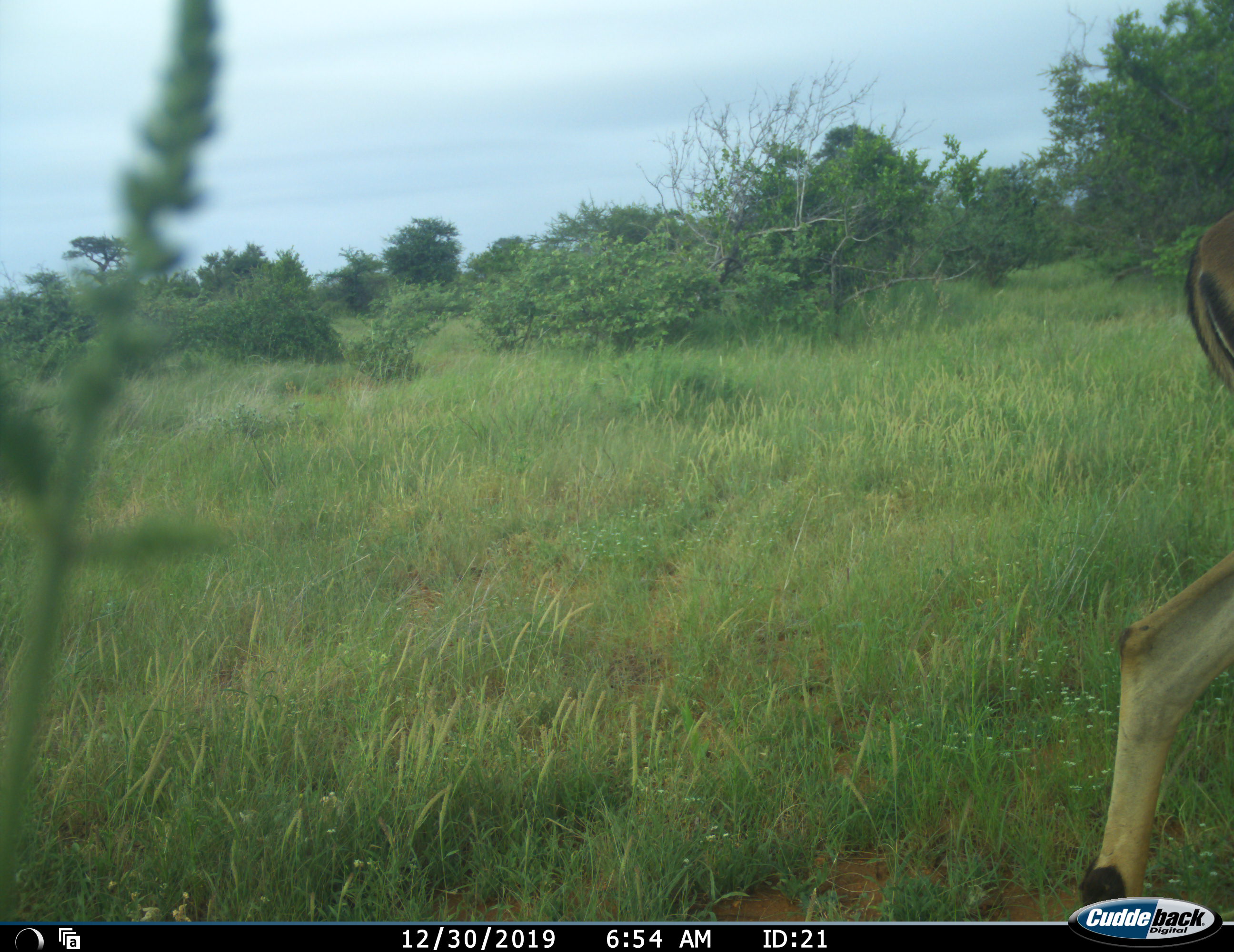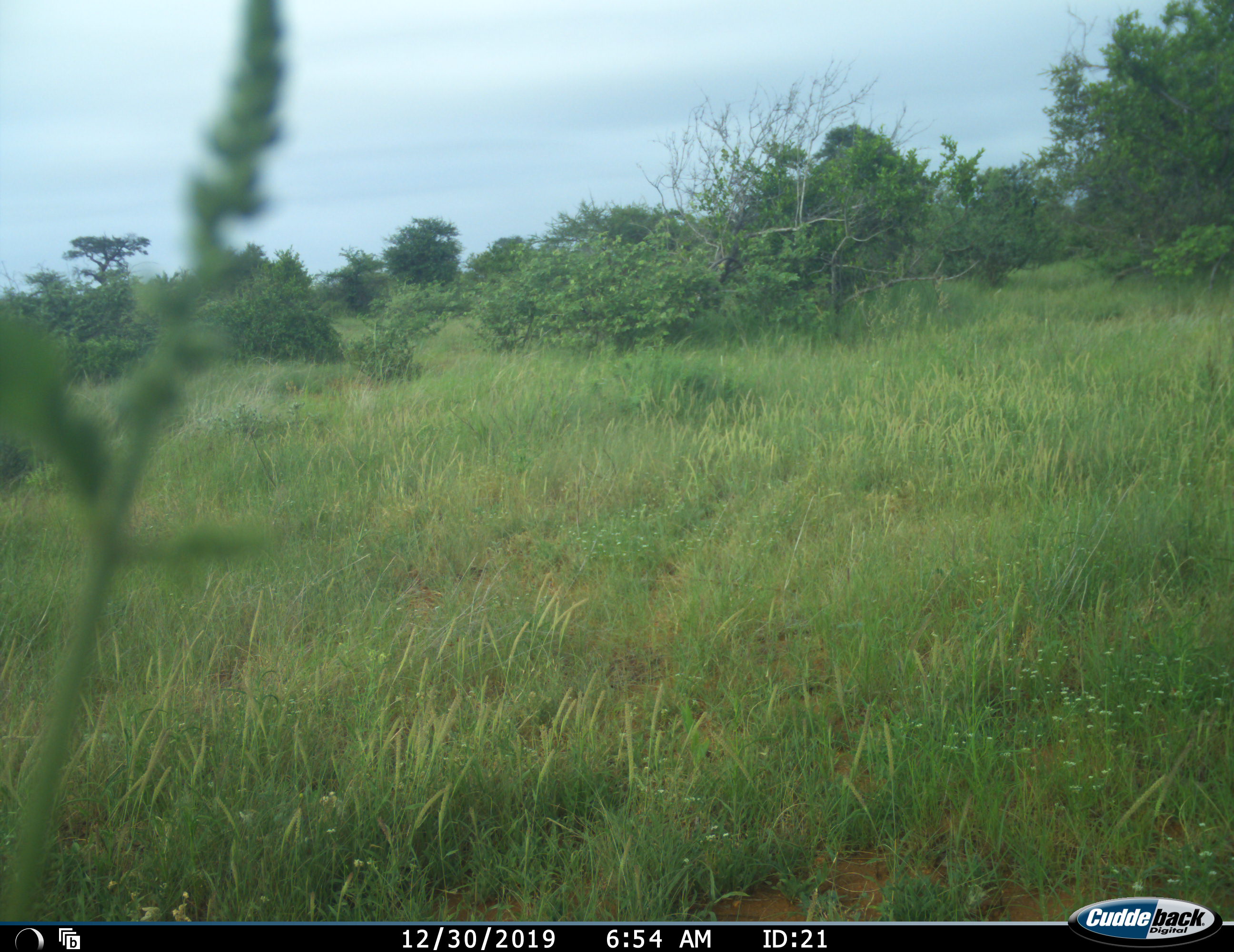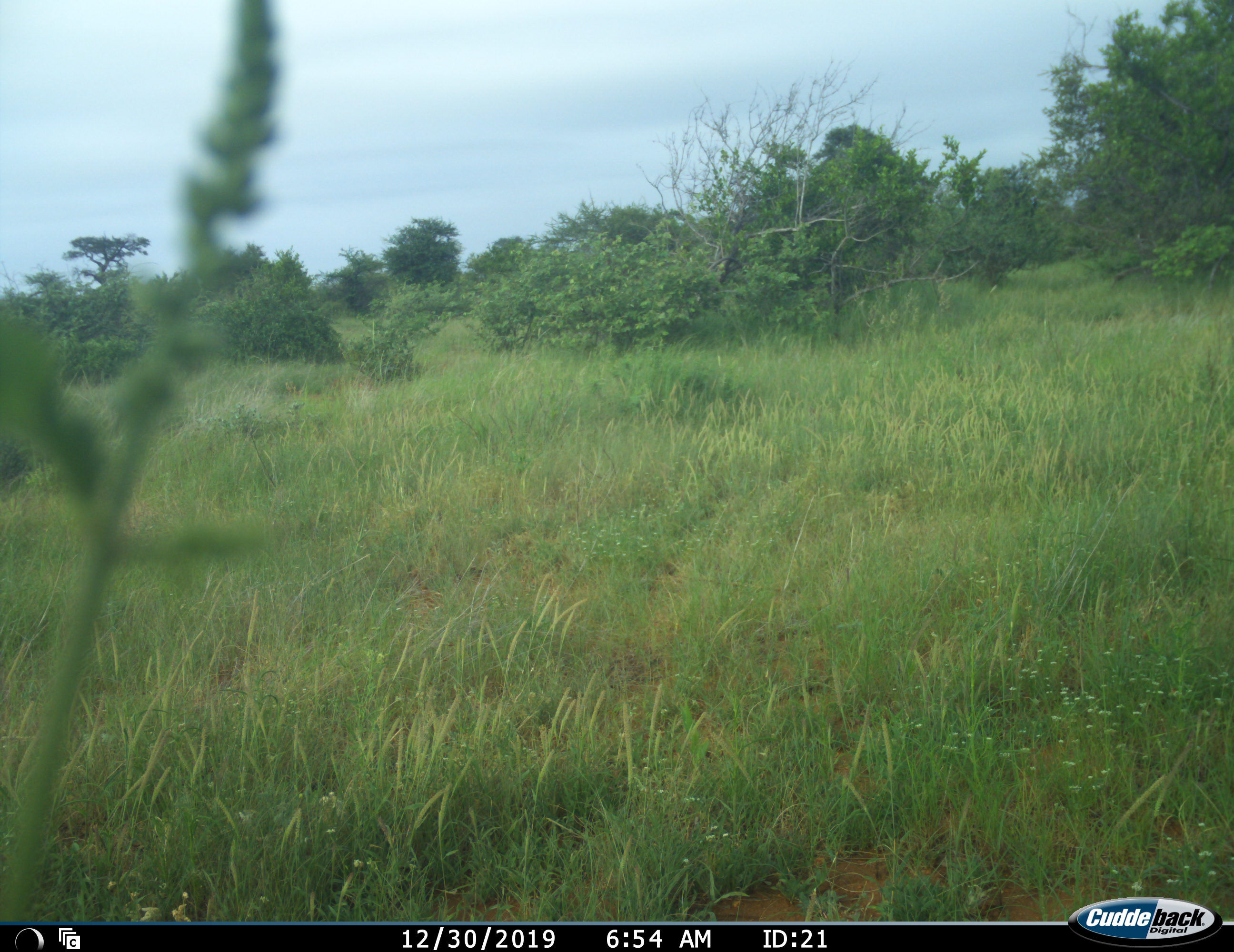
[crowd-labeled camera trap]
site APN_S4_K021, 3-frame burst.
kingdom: Animalia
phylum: Chordata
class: Mammalia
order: Artiodactyla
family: Bovidae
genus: Aepyceros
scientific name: Aepyceros melampus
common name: impala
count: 1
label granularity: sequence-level